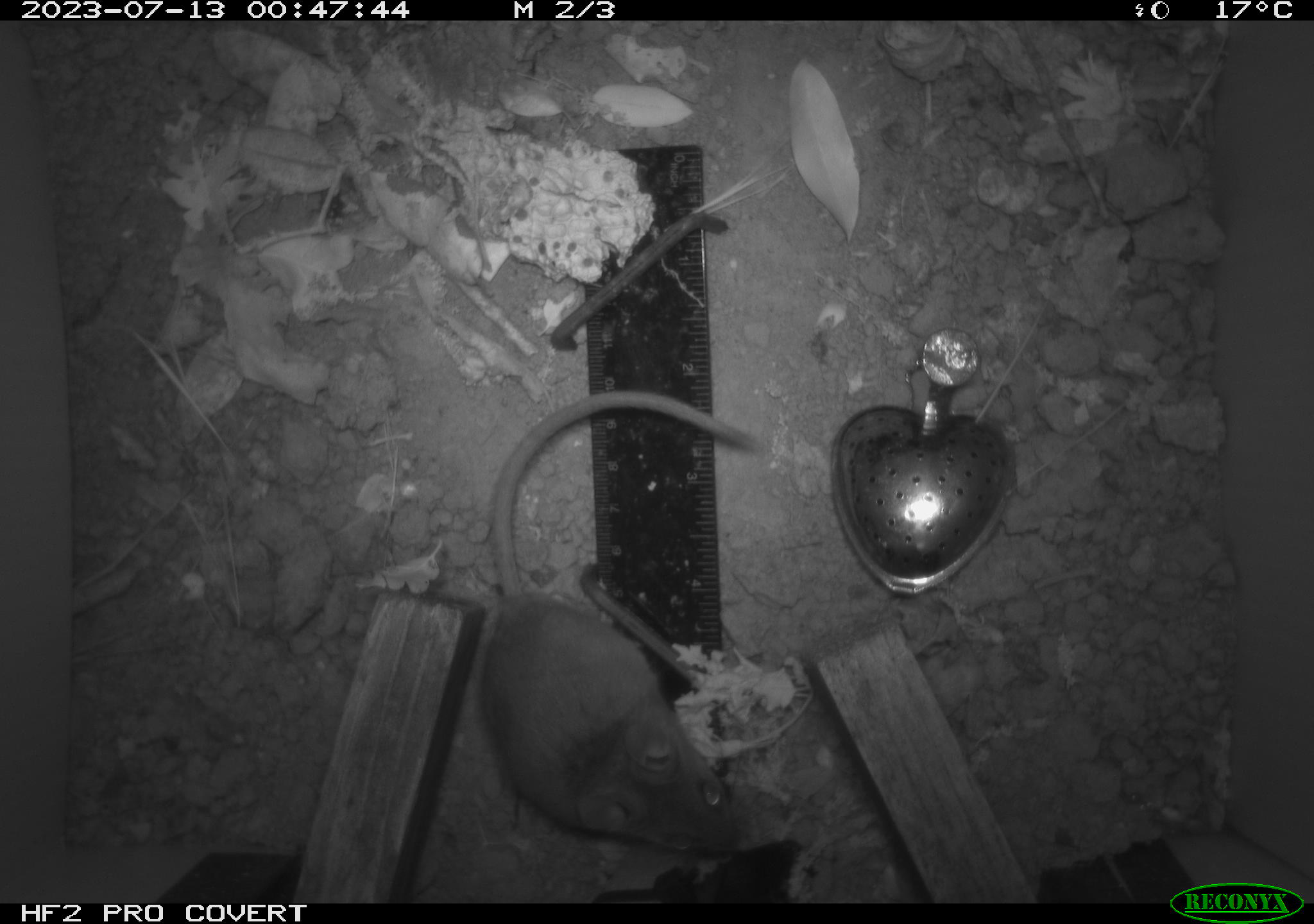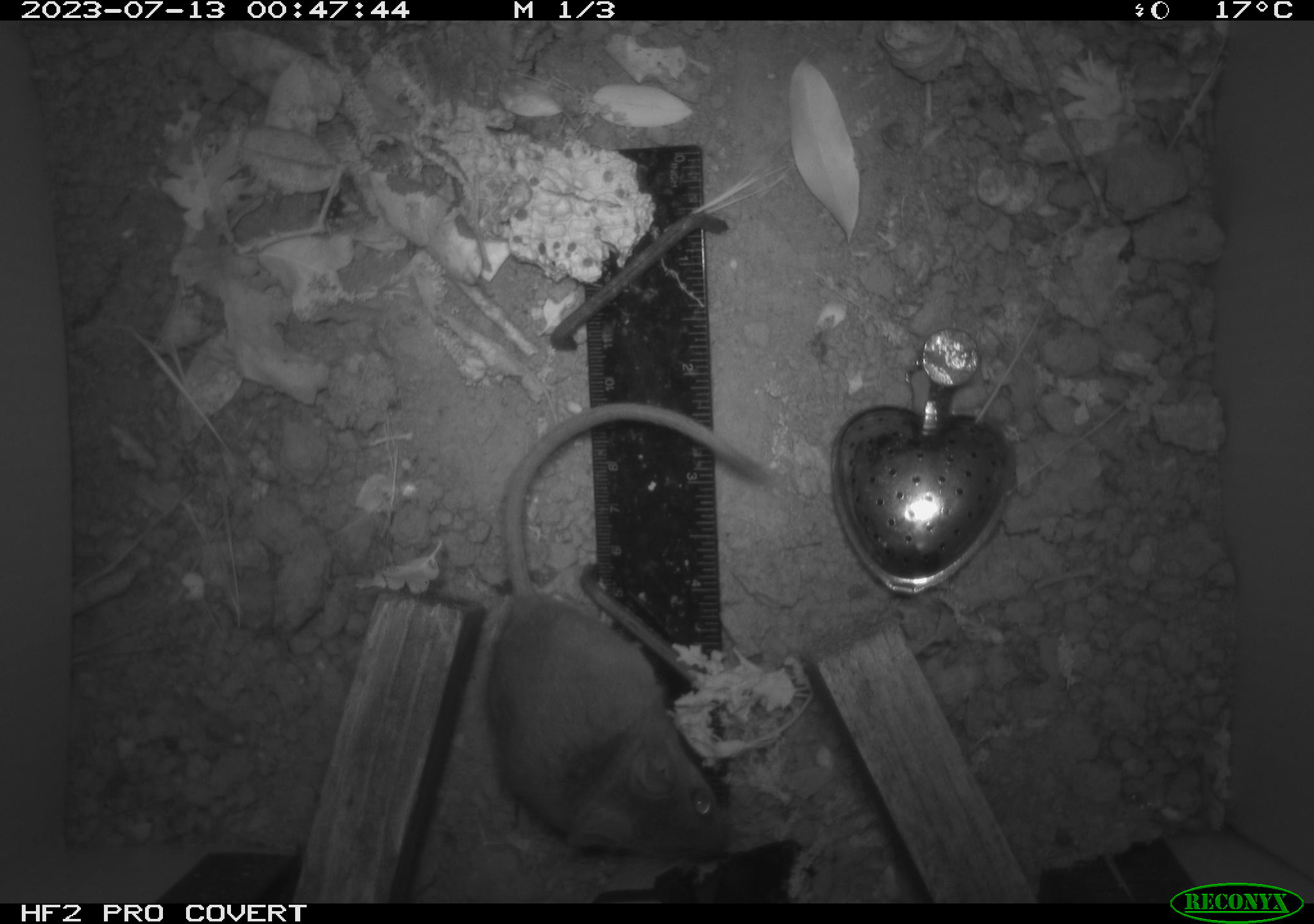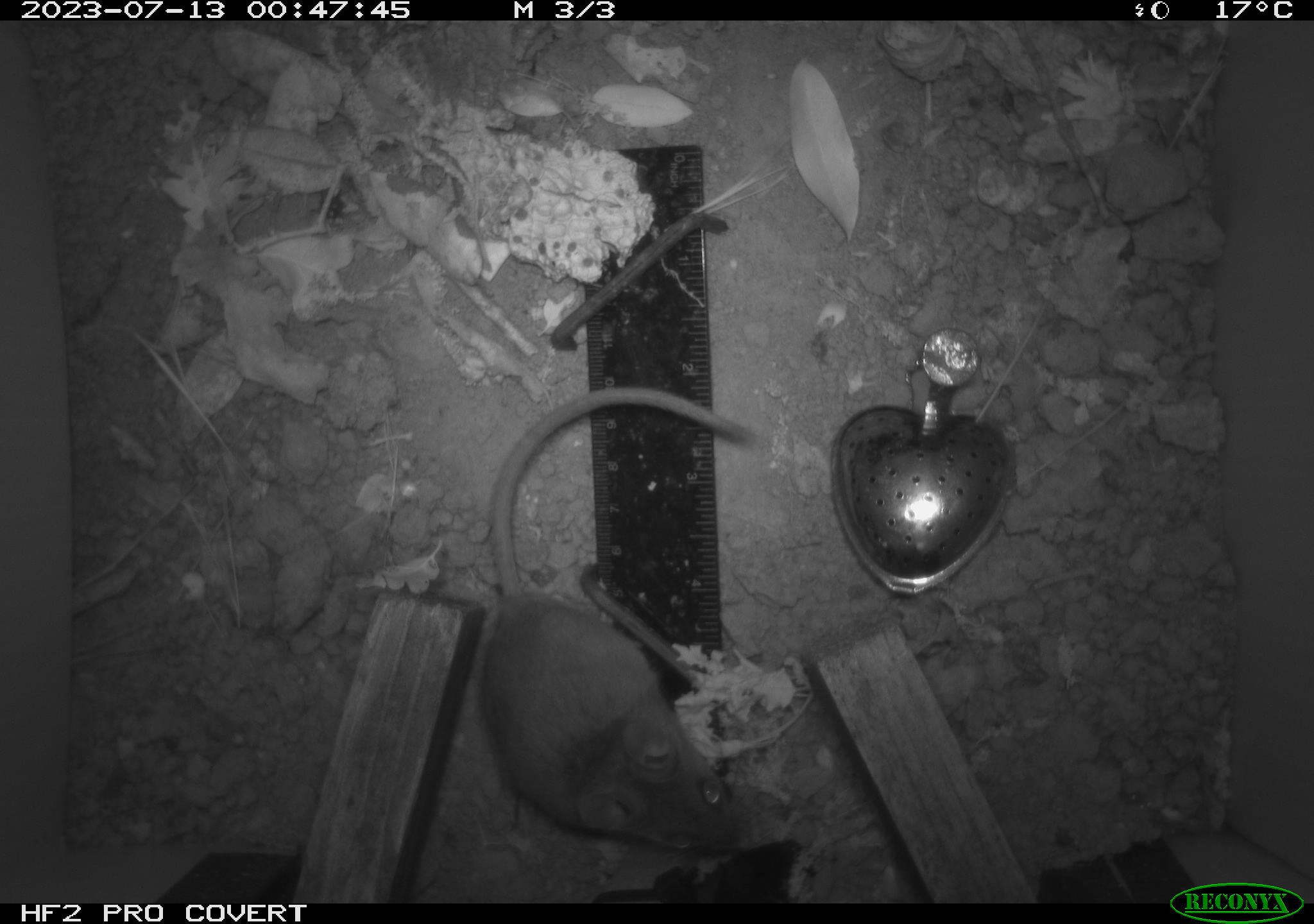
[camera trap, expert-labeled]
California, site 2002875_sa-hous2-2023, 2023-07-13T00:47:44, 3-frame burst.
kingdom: Animalia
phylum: Chordata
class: Mammalia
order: Rodentia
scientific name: Rodentia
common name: mouse species